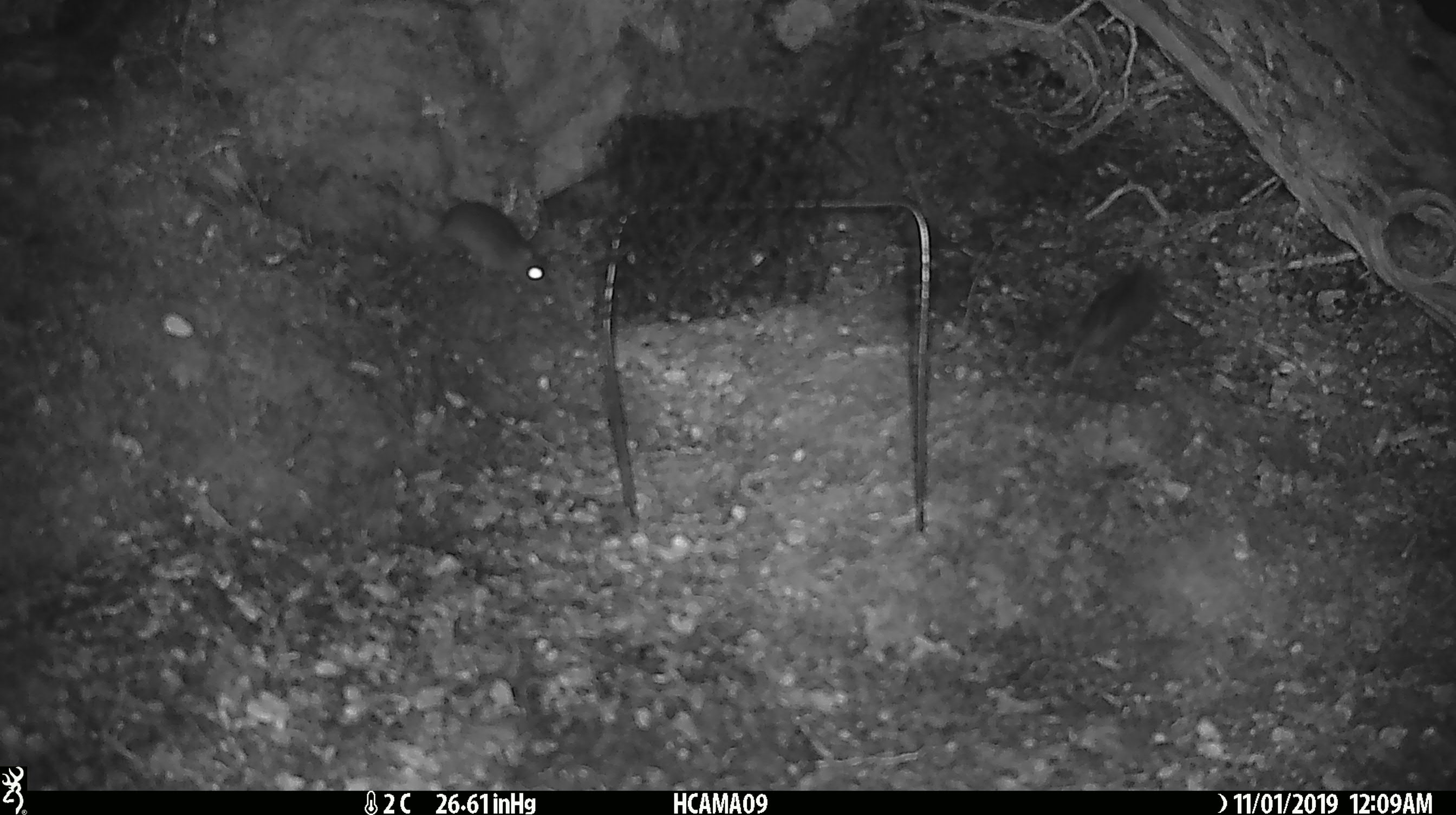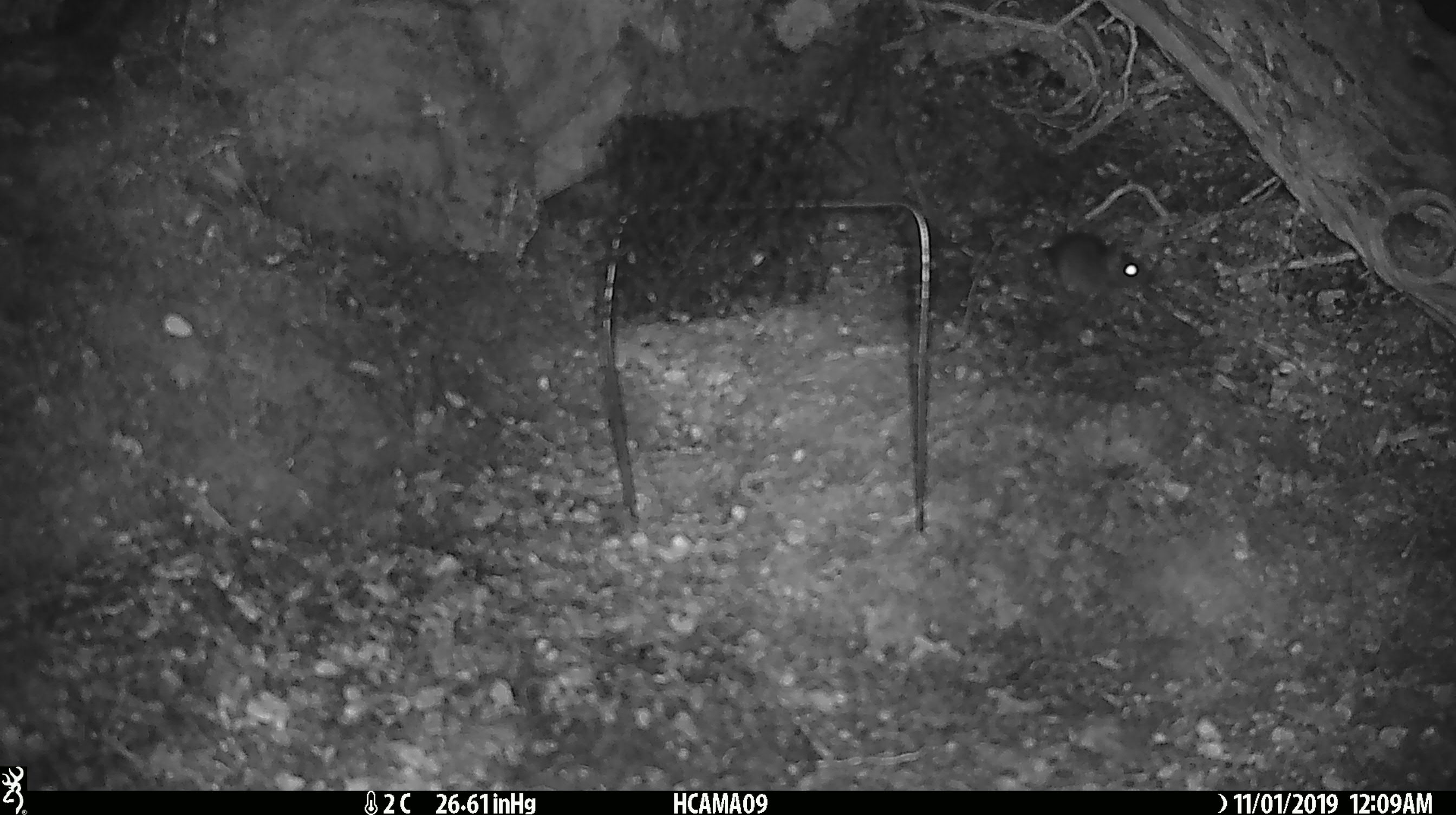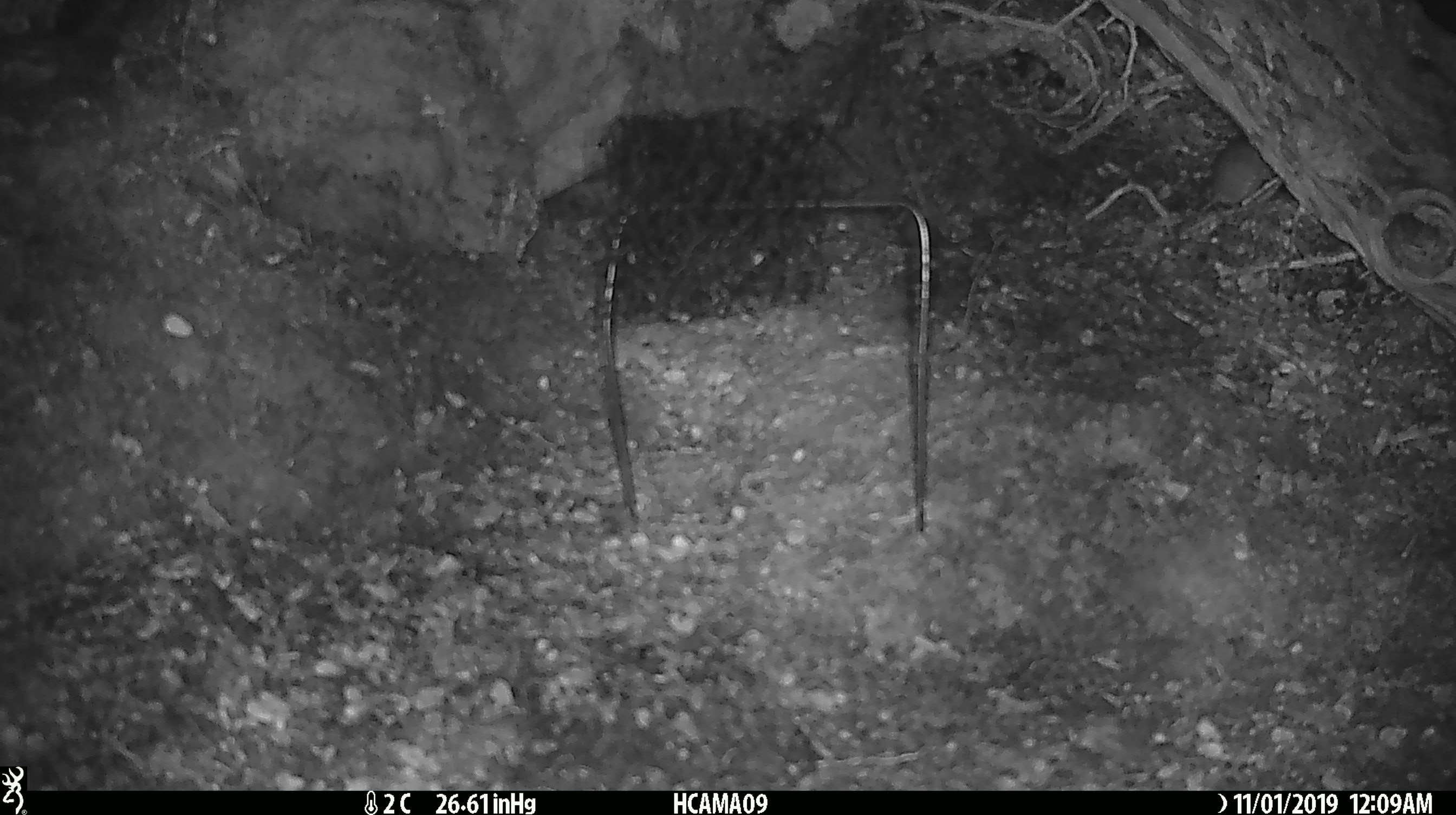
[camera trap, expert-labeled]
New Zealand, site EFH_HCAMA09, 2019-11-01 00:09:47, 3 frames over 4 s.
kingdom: Animalia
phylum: Chordata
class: Mammalia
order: Rodentia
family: Muridae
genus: Mus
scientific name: Mus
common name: mouse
Mouse (Mus).